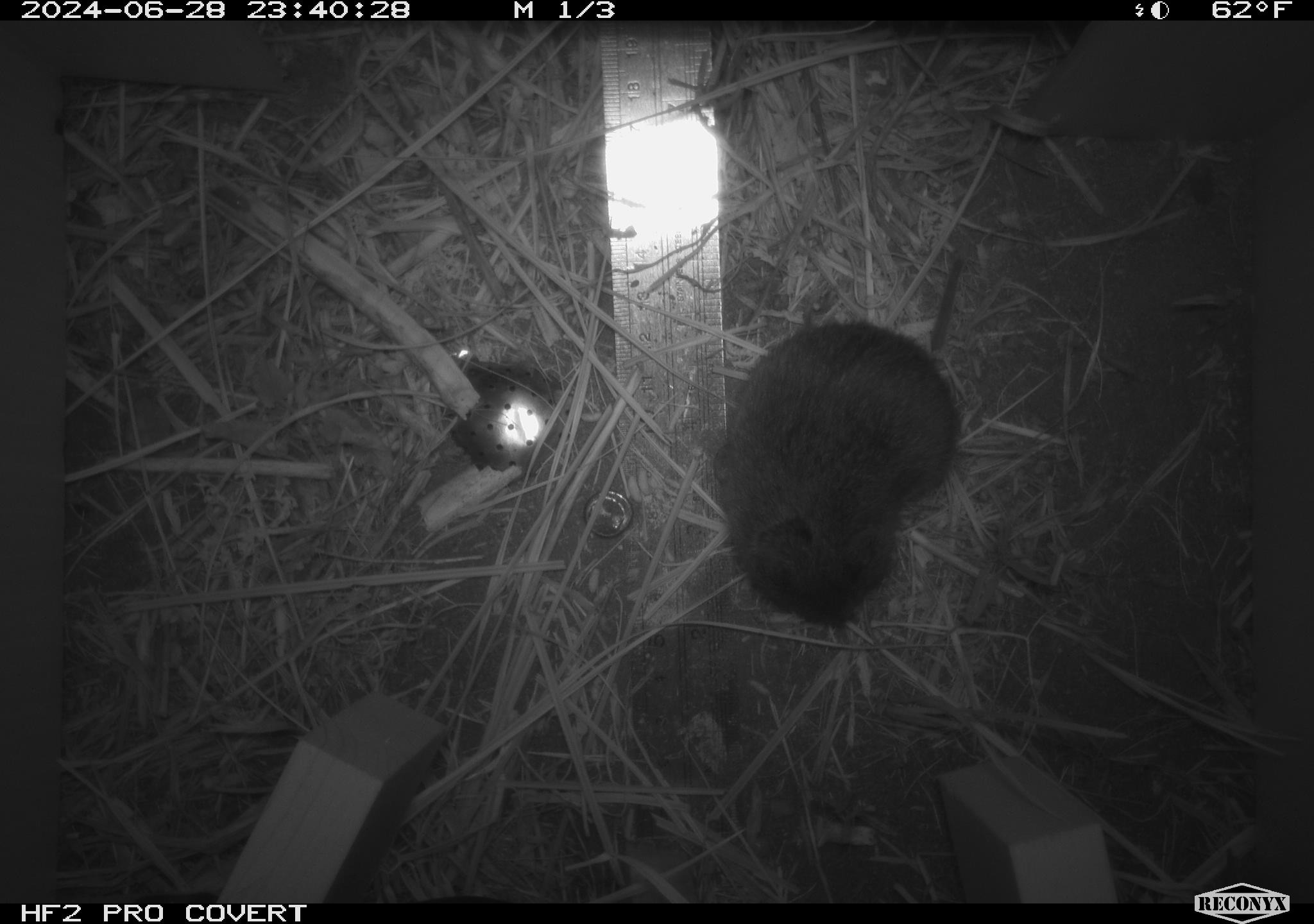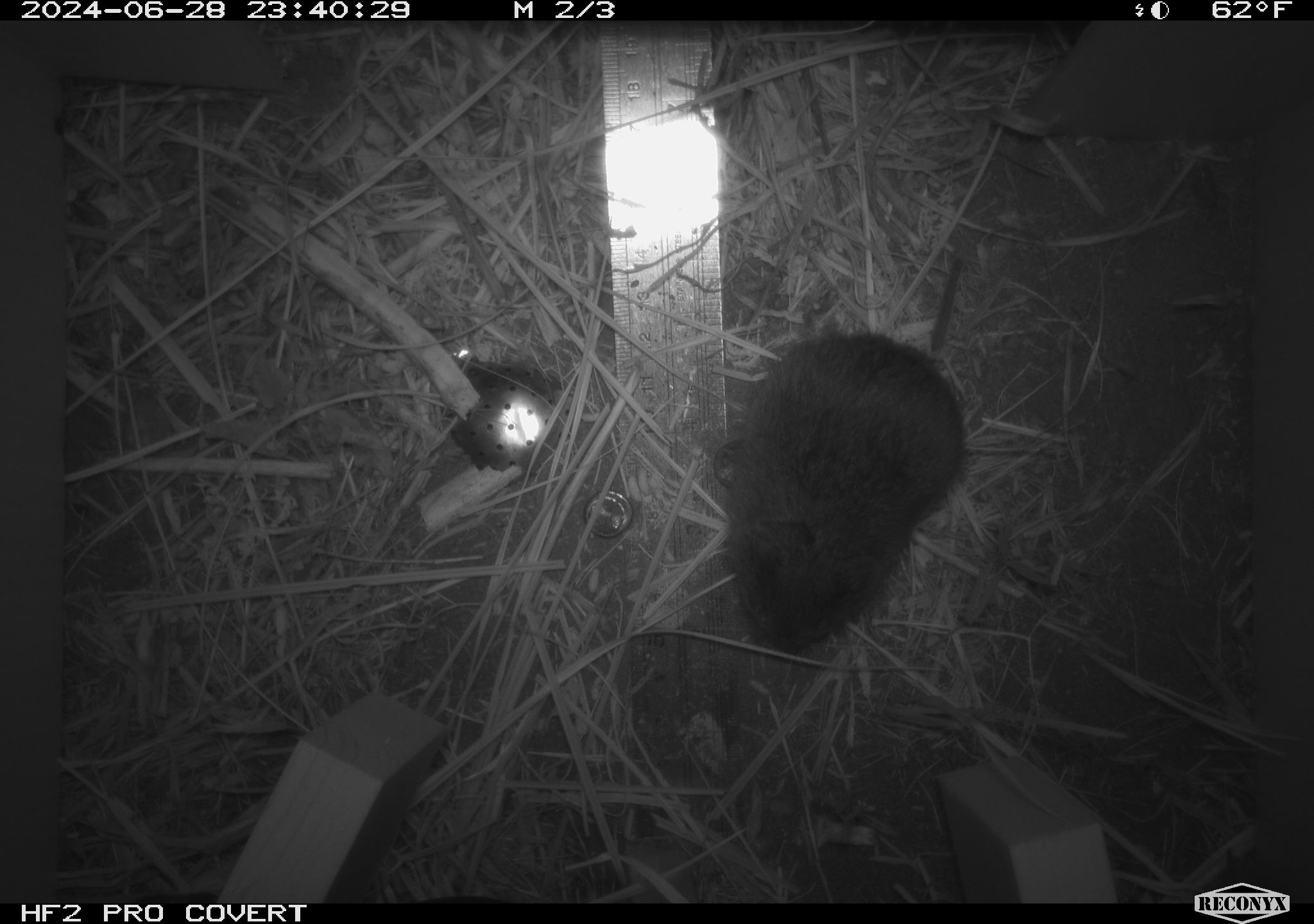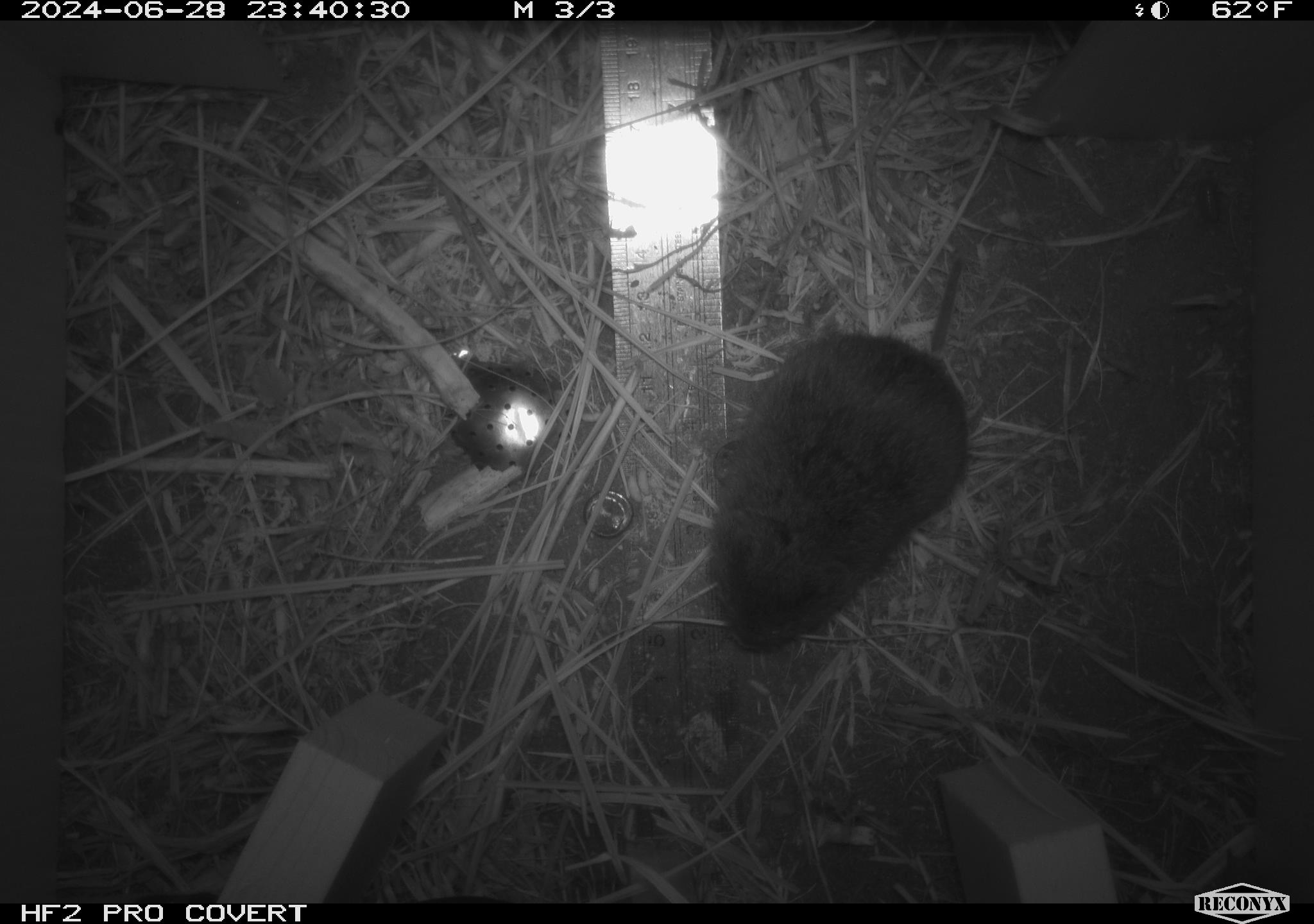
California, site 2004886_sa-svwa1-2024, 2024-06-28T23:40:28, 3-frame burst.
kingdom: Animalia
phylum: Chordata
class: Mammalia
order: Rodentia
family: Cricetidae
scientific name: Arvicolinae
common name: voles, lemmings, and muskrats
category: arvicolinae subfamily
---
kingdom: Animalia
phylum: Arthropoda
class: Insecta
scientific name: Insecta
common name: insect